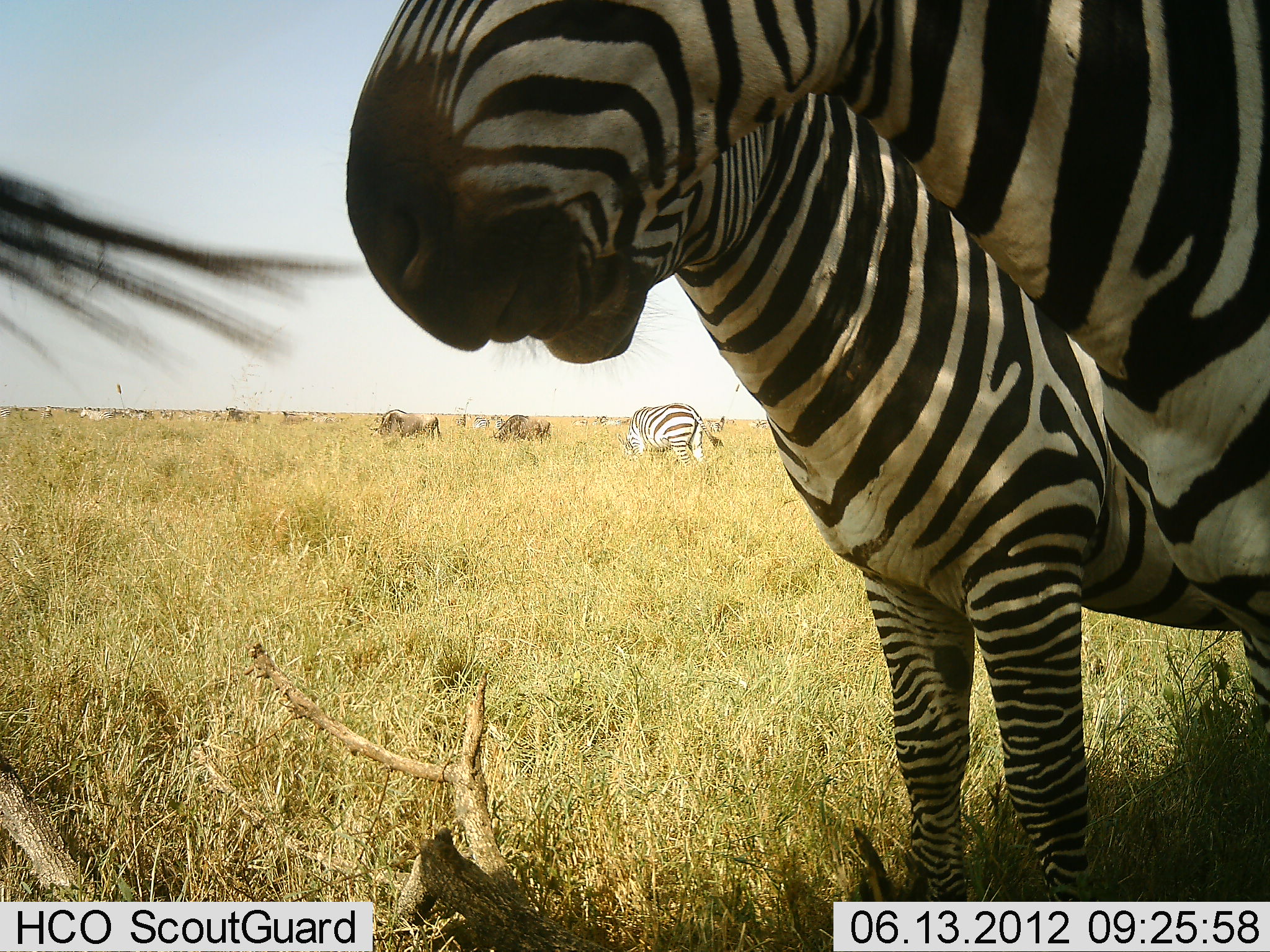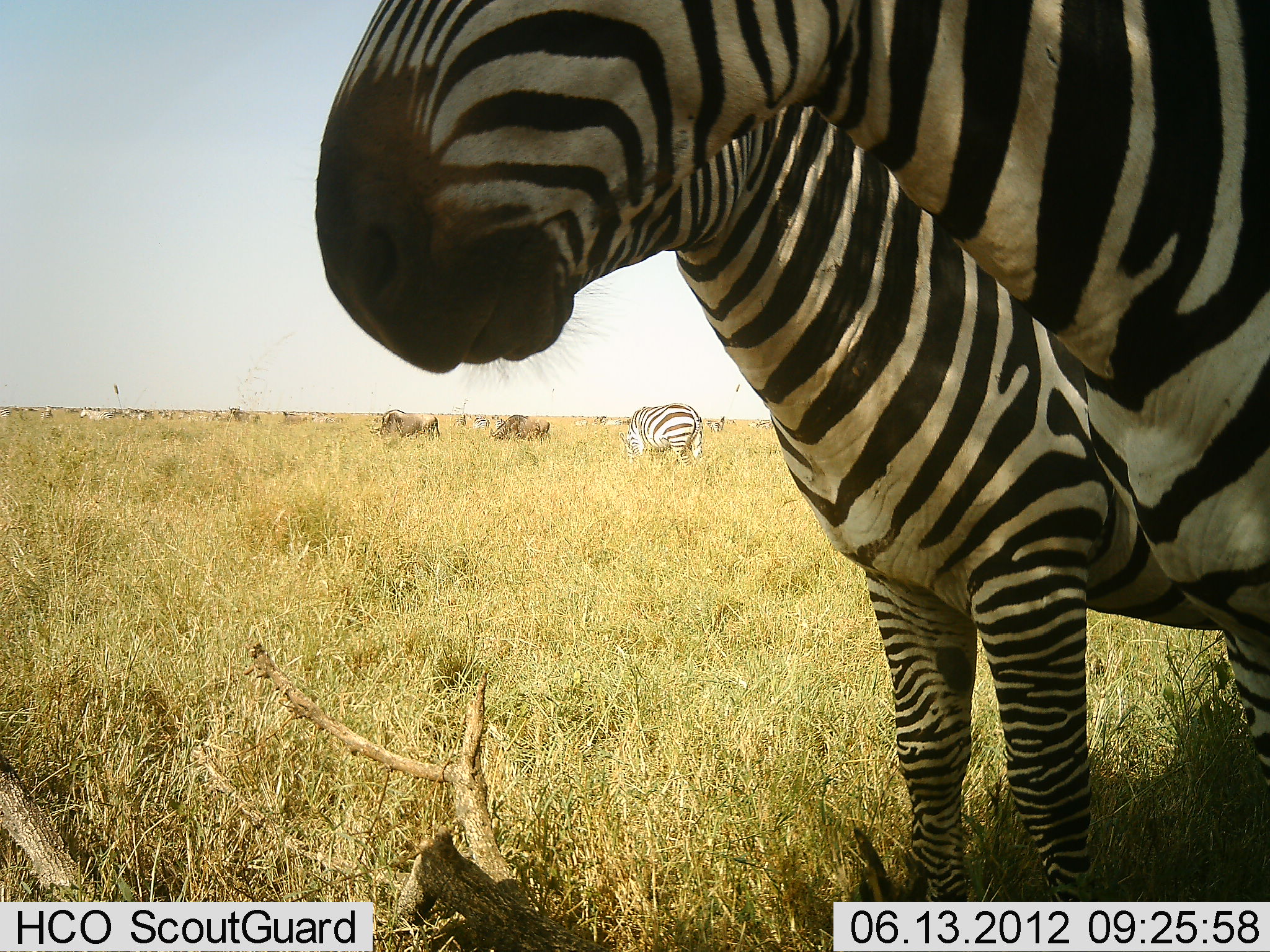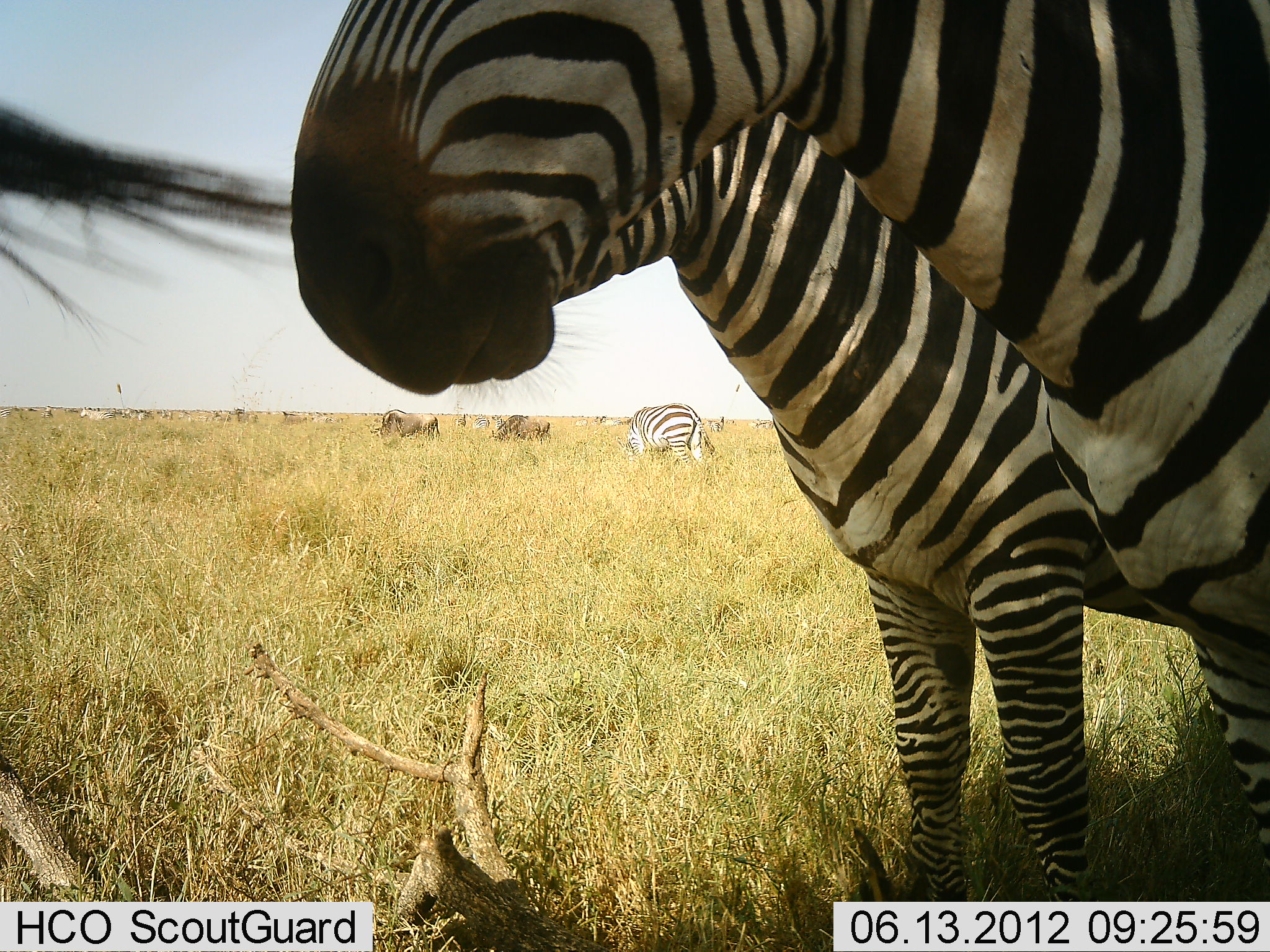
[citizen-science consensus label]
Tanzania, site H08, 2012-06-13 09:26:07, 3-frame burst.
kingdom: Animalia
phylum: Chordata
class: Mammalia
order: Artiodactyla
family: Bovidae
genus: Connochaetes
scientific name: Connochaetes taurinus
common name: blue wildebeest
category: wildebeest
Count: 4.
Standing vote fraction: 50%.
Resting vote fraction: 10%.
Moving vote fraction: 10%.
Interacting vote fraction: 0%.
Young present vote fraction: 0%.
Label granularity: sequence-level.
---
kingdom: Animalia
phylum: Chordata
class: Mammalia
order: Perissodactyla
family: Equidae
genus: Equus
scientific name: Equus quagga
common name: plains zebra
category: zebra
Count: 4.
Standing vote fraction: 100%.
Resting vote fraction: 14%.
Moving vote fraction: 0%.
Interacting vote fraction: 7%.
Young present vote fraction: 0%.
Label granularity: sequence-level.